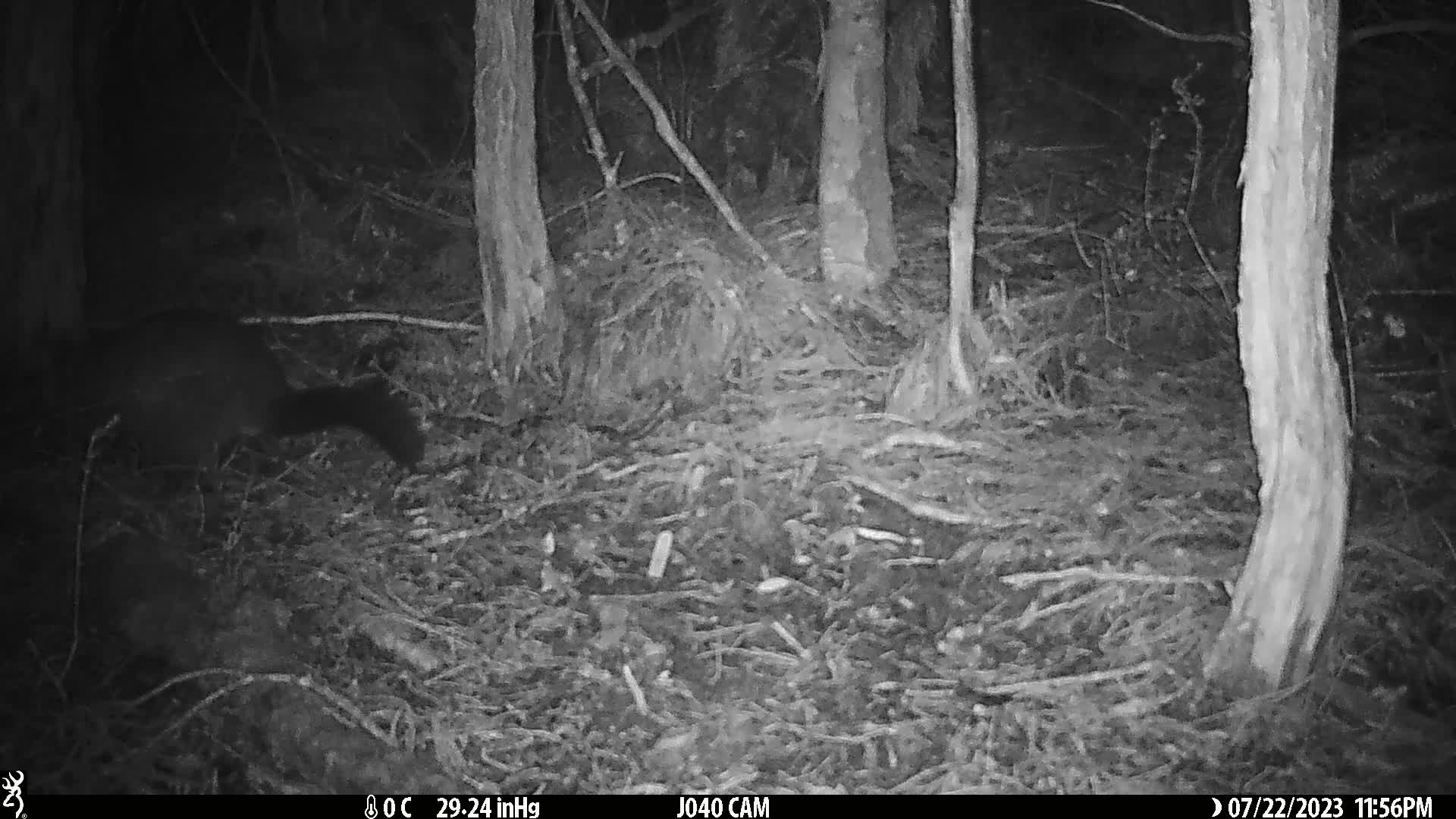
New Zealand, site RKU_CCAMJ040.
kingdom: Animalia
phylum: Chordata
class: Mammalia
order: Diprotodontia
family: Phalangeridae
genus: Trichosurus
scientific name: Trichosurus vulpecula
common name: common brushtail possum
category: possum